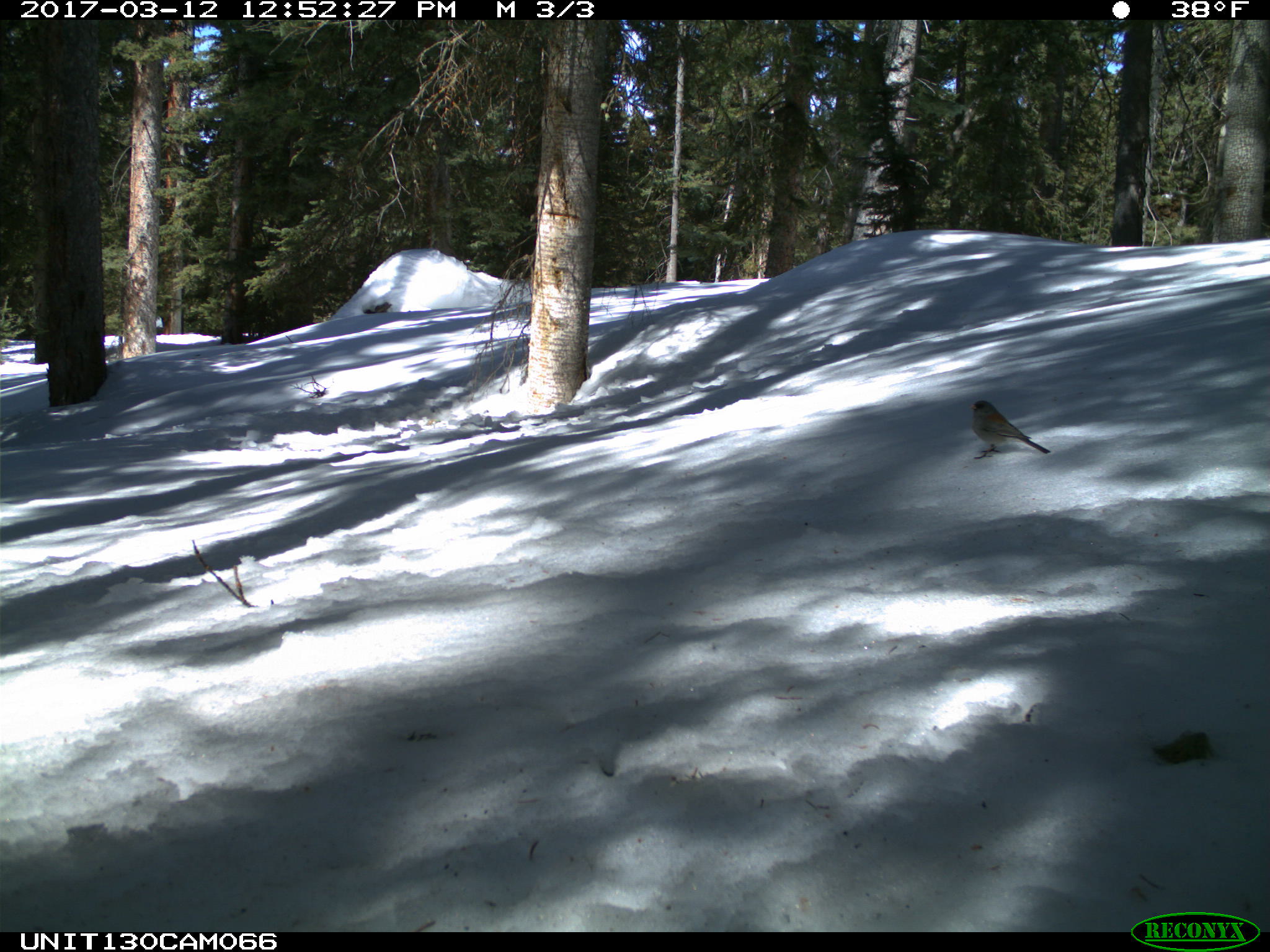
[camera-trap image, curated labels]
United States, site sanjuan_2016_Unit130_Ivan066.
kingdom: Animalia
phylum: Chordata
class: Aves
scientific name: Aves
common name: birds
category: unidentified bird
Unidentified bird (birds) (Aves).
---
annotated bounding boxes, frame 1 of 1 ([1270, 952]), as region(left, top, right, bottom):
animal: region(968, 400, 1051, 459)